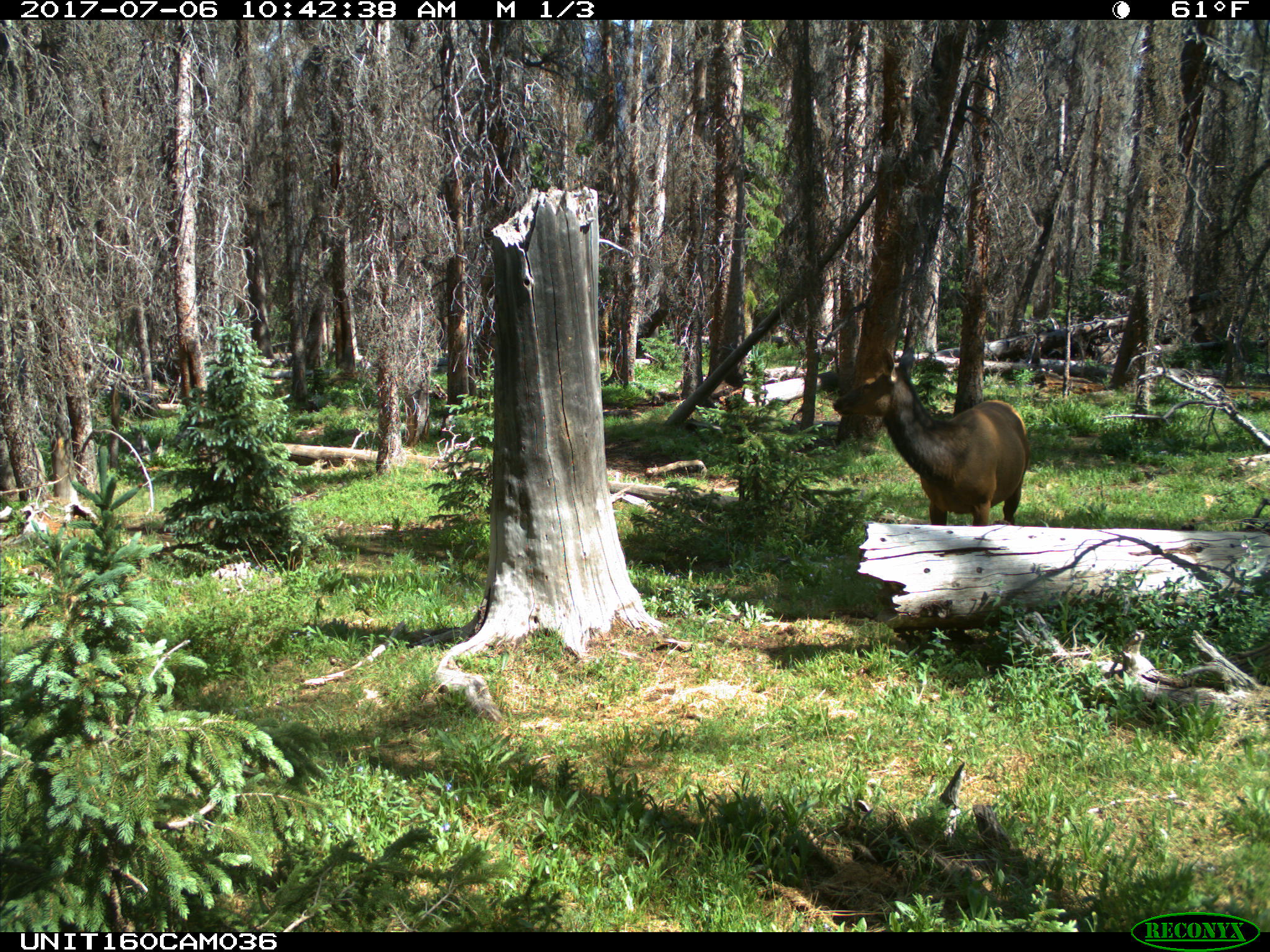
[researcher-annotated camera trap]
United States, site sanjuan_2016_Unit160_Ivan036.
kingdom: Animalia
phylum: Chordata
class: Mammalia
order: Artiodactyla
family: Cervidae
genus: Cervus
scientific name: Cervus elaphus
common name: red deer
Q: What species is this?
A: Cervus elaphus (red deer).